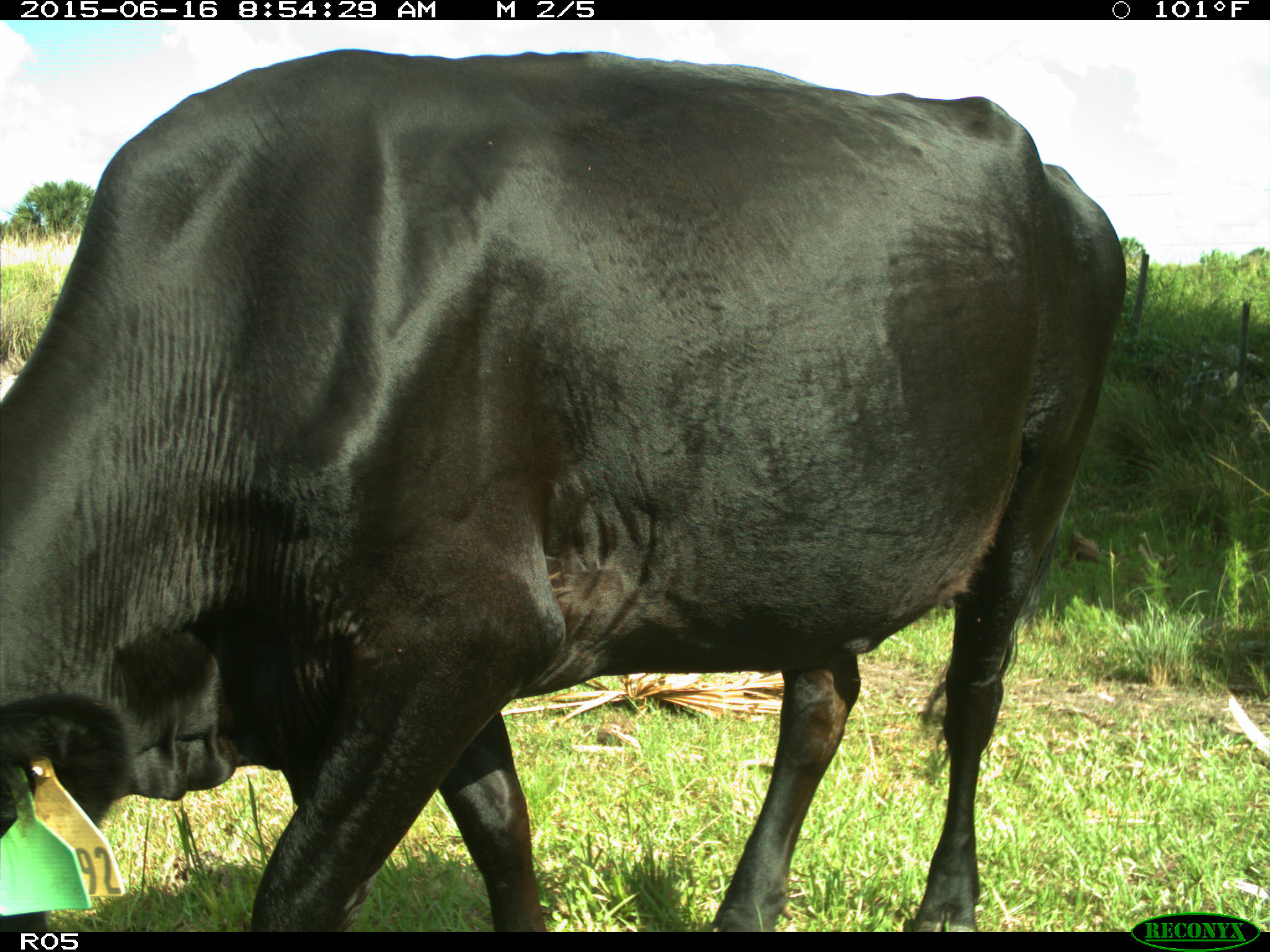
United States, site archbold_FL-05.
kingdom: Animalia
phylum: Chordata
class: Mammalia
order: Artiodactyla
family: Bovidae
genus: Bos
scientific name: Bos taurus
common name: domestic cow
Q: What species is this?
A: Bos taurus (domestic cow).